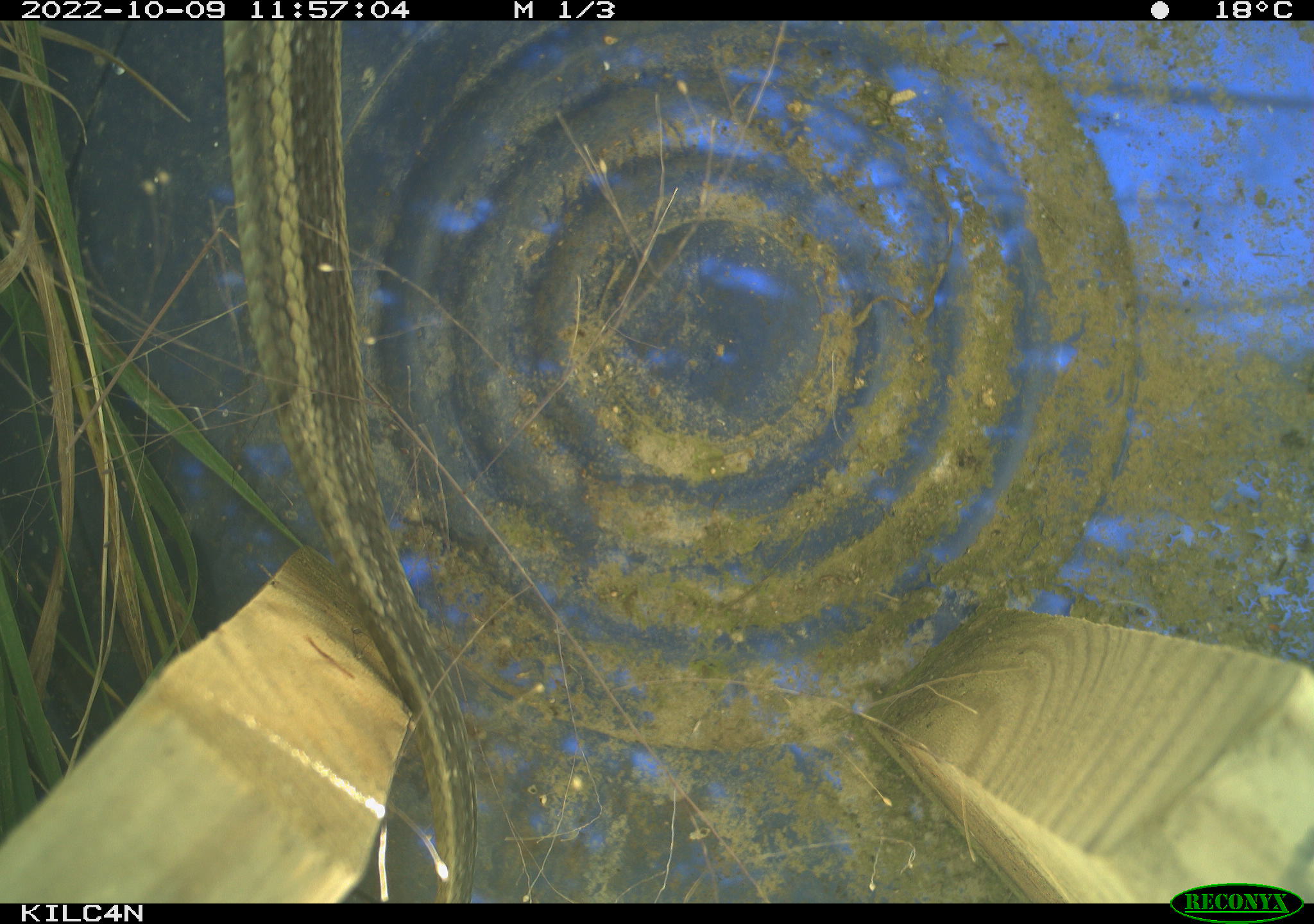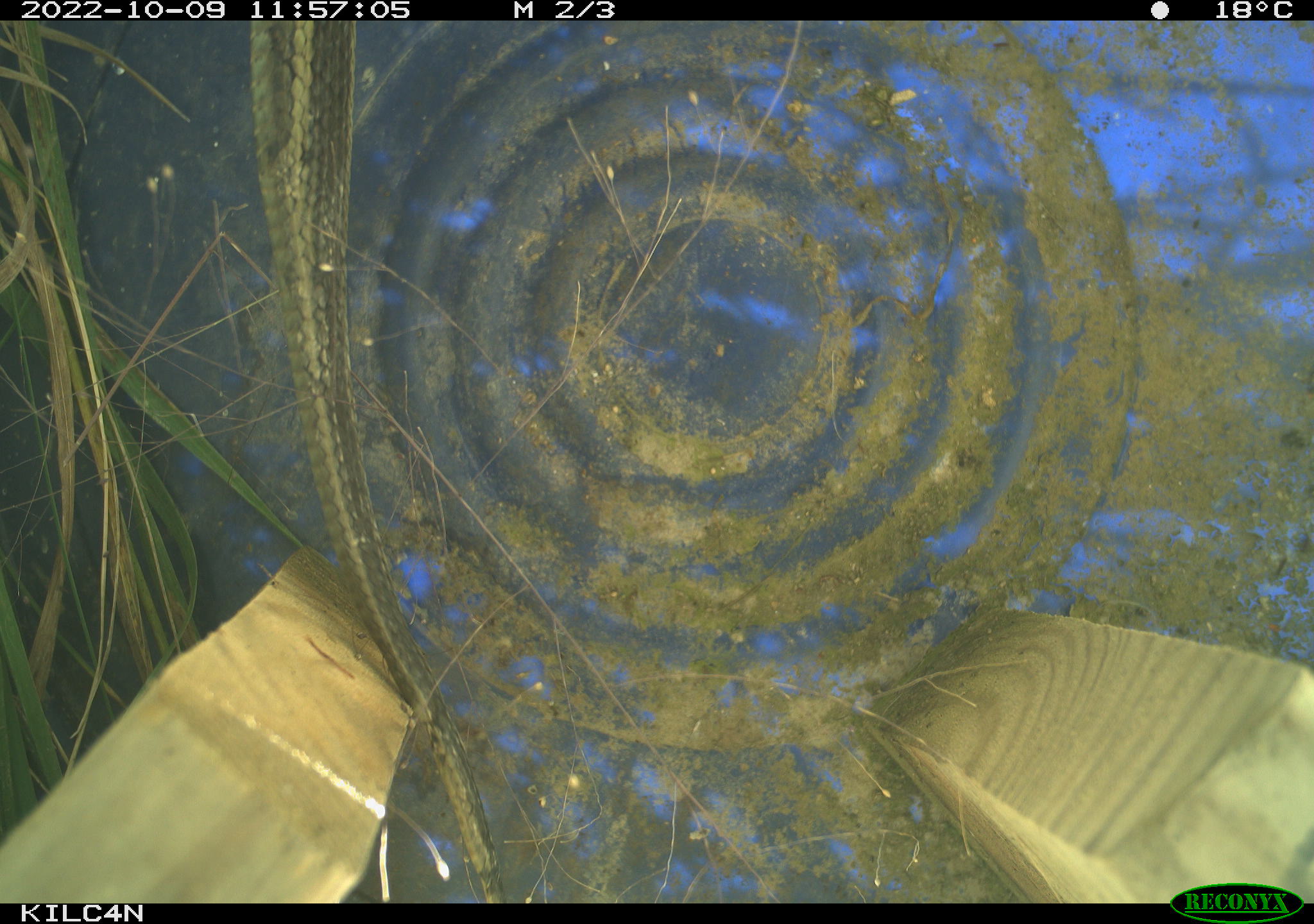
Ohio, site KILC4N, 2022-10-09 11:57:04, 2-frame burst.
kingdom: Animalia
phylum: Chordata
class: Reptilia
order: Squamata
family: Colubridae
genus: Thamnophis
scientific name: Thamnophis sirtalis sirtalis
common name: eastern gartersnake